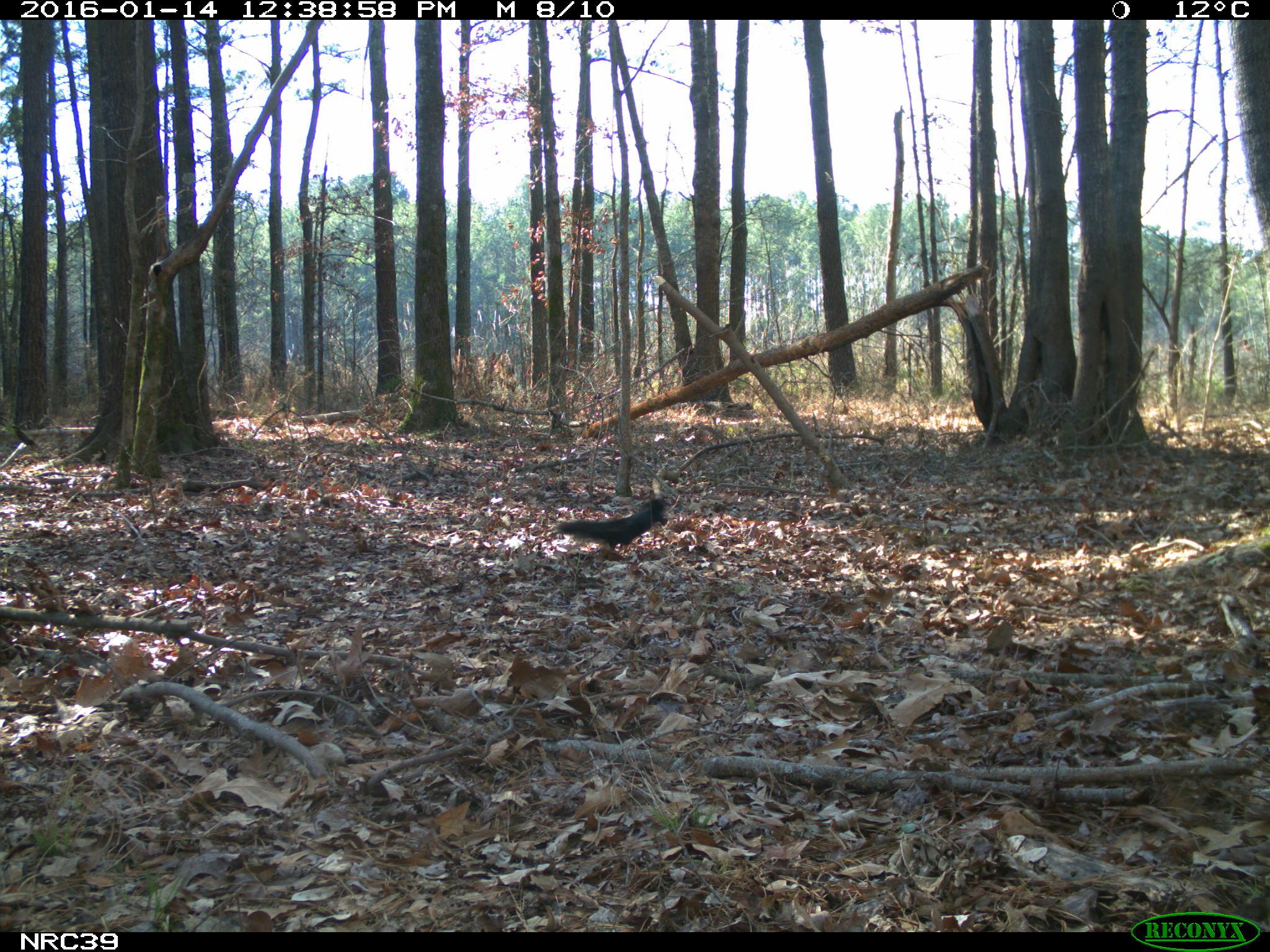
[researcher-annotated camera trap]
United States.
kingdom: Animalia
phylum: Chordata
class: Mammalia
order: Rodentia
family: Sciuridae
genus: Sciurus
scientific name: Sciurus niger cinereus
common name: eastern fox squirrel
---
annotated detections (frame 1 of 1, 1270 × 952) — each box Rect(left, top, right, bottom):
Eastern Fox Squirrel: Rect(553, 491, 674, 553)